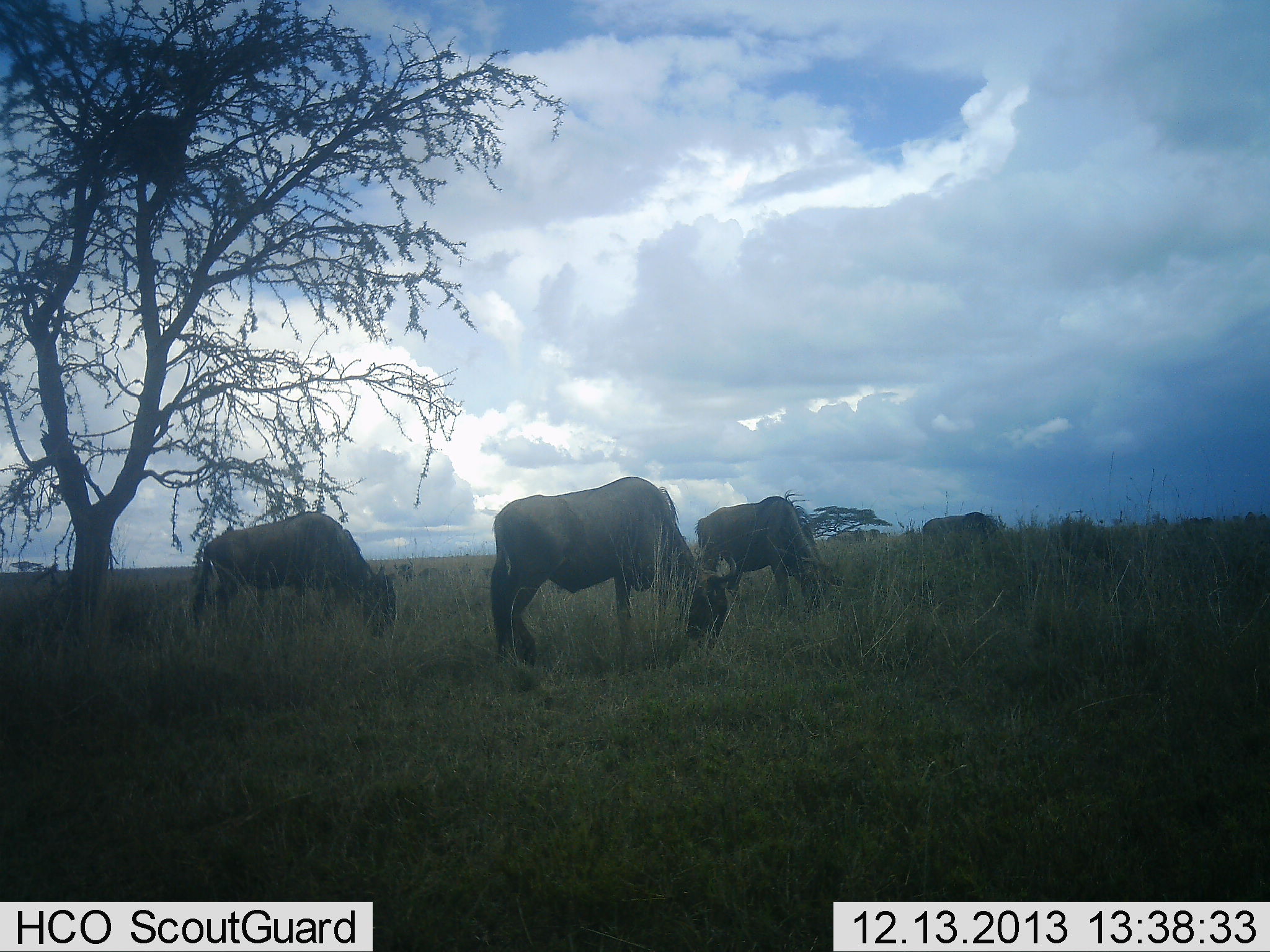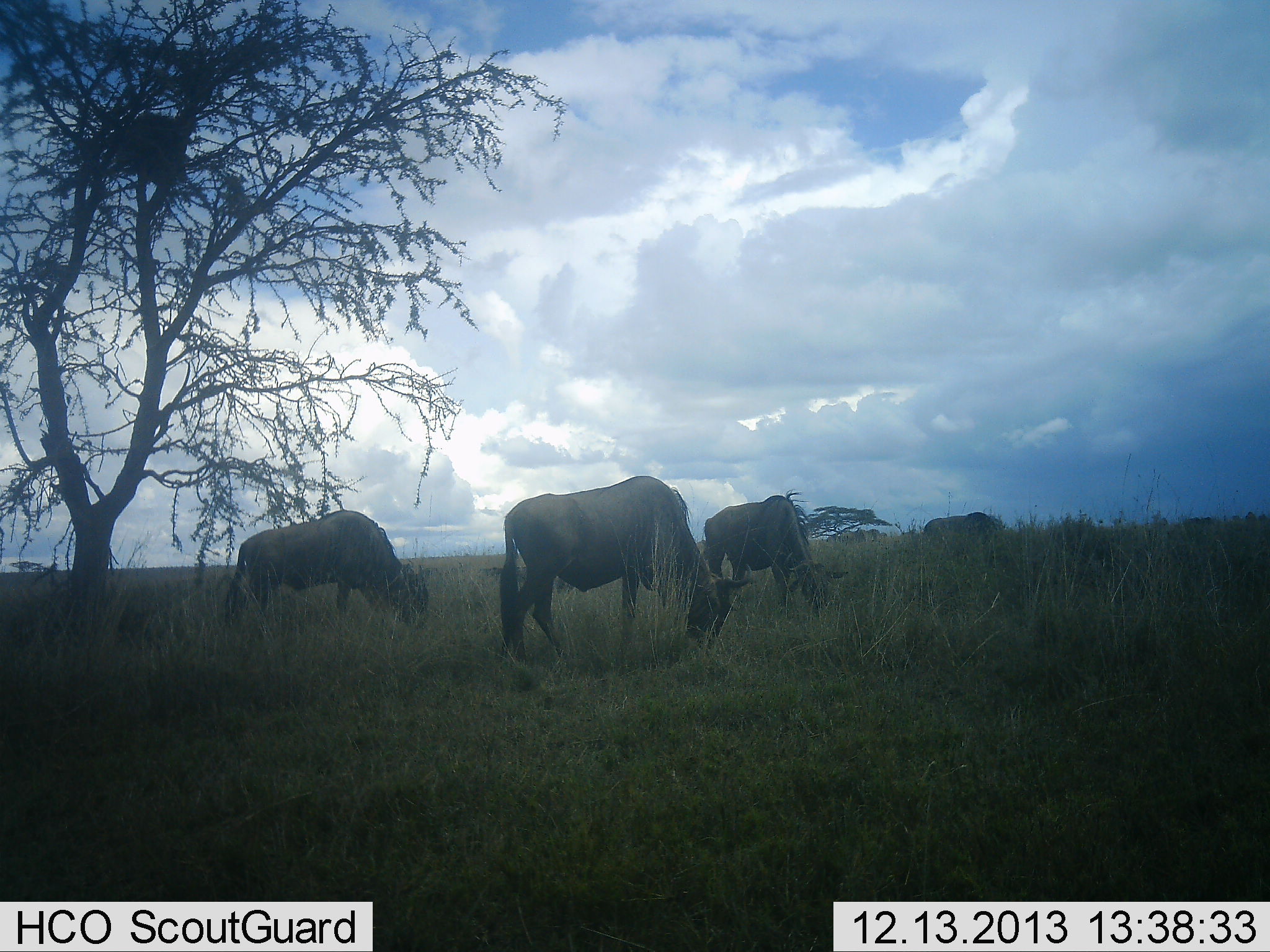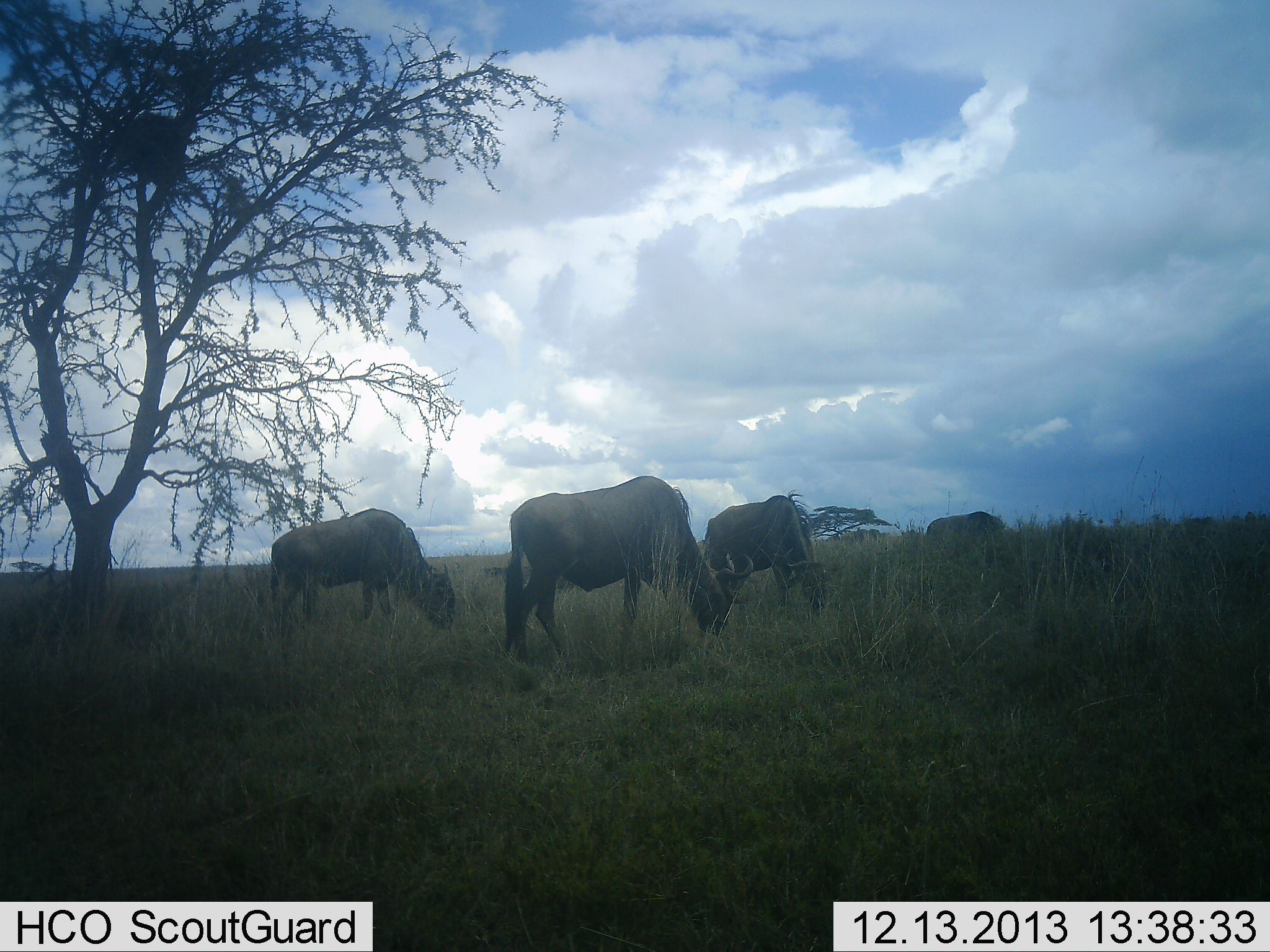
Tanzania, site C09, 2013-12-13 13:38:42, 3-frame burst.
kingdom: Animalia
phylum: Chordata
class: Mammalia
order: Artiodactyla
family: Bovidae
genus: Connochaetes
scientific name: Connochaetes taurinus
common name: blue wildebeest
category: wildebeest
Wildebeest (blue wildebeest) (Connochaetes taurinus), count 4. Behavior (volunteer vote fractions): standing 0%, resting 0%, moving 30%, interacting 0%. Young present (vote fraction): 0%. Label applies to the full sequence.